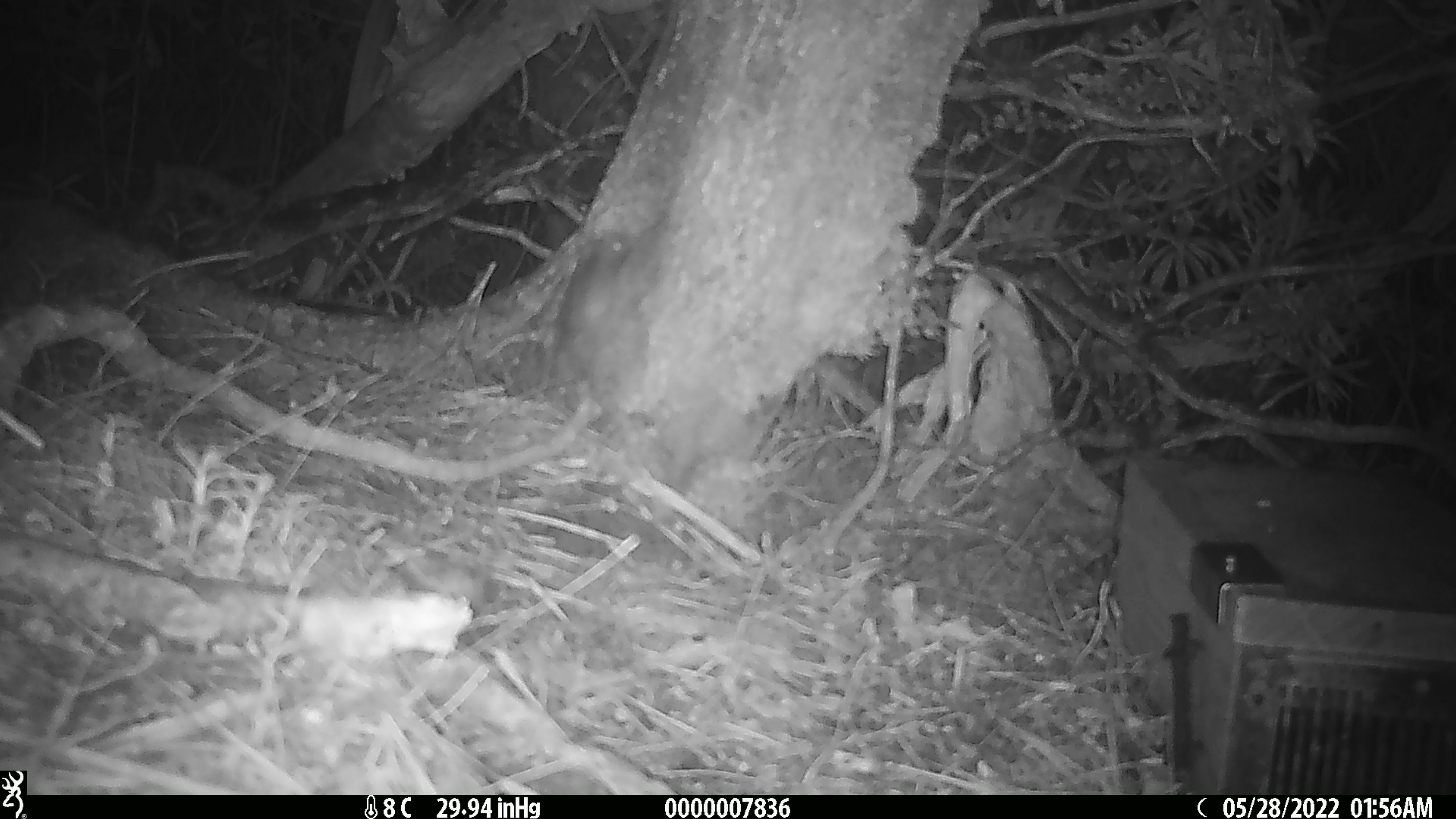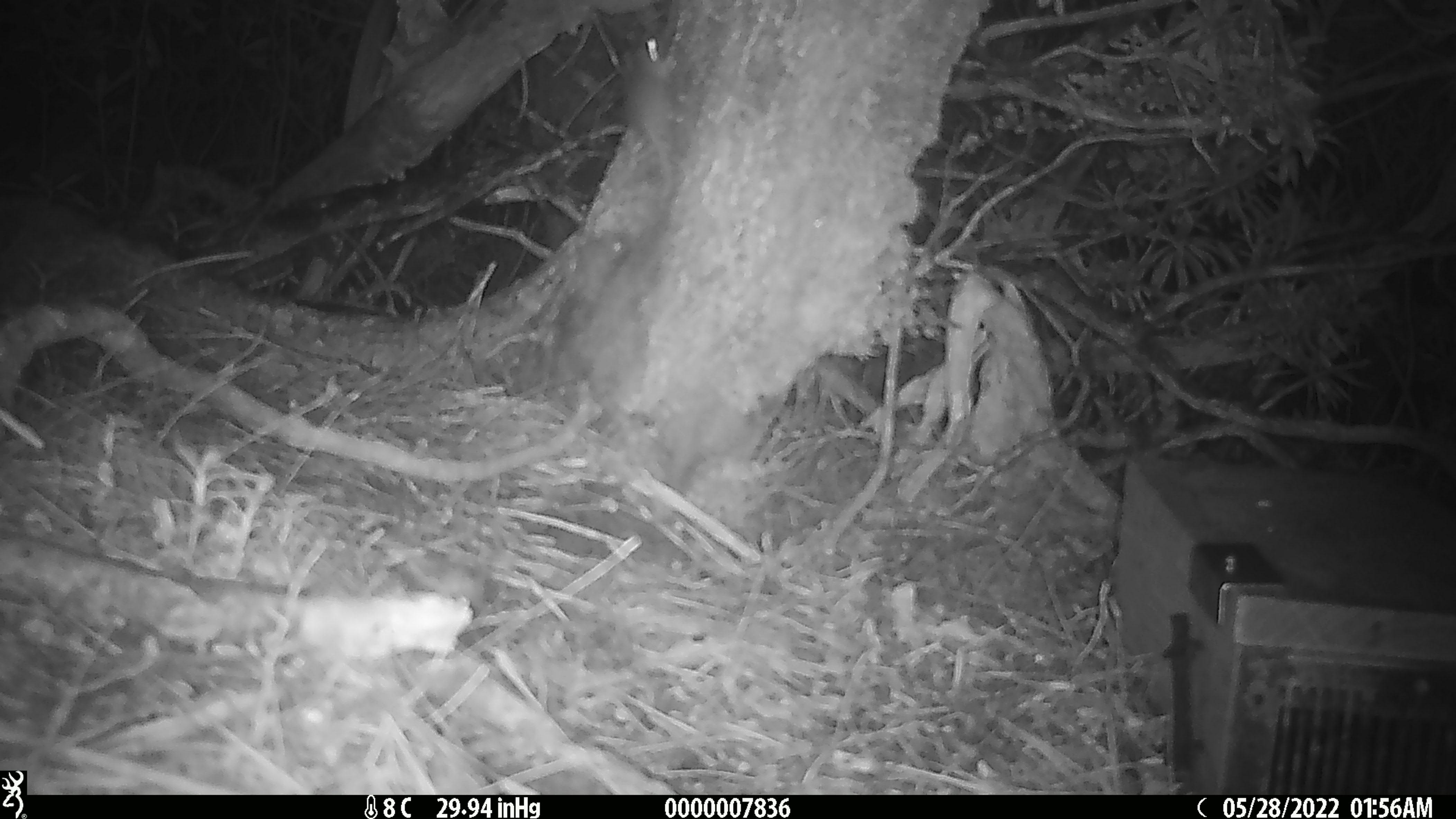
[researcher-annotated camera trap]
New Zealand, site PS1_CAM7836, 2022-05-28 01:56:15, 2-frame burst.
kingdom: Animalia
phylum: Chordata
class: Mammalia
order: Rodentia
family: Muridae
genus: Mus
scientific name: Mus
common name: mouse